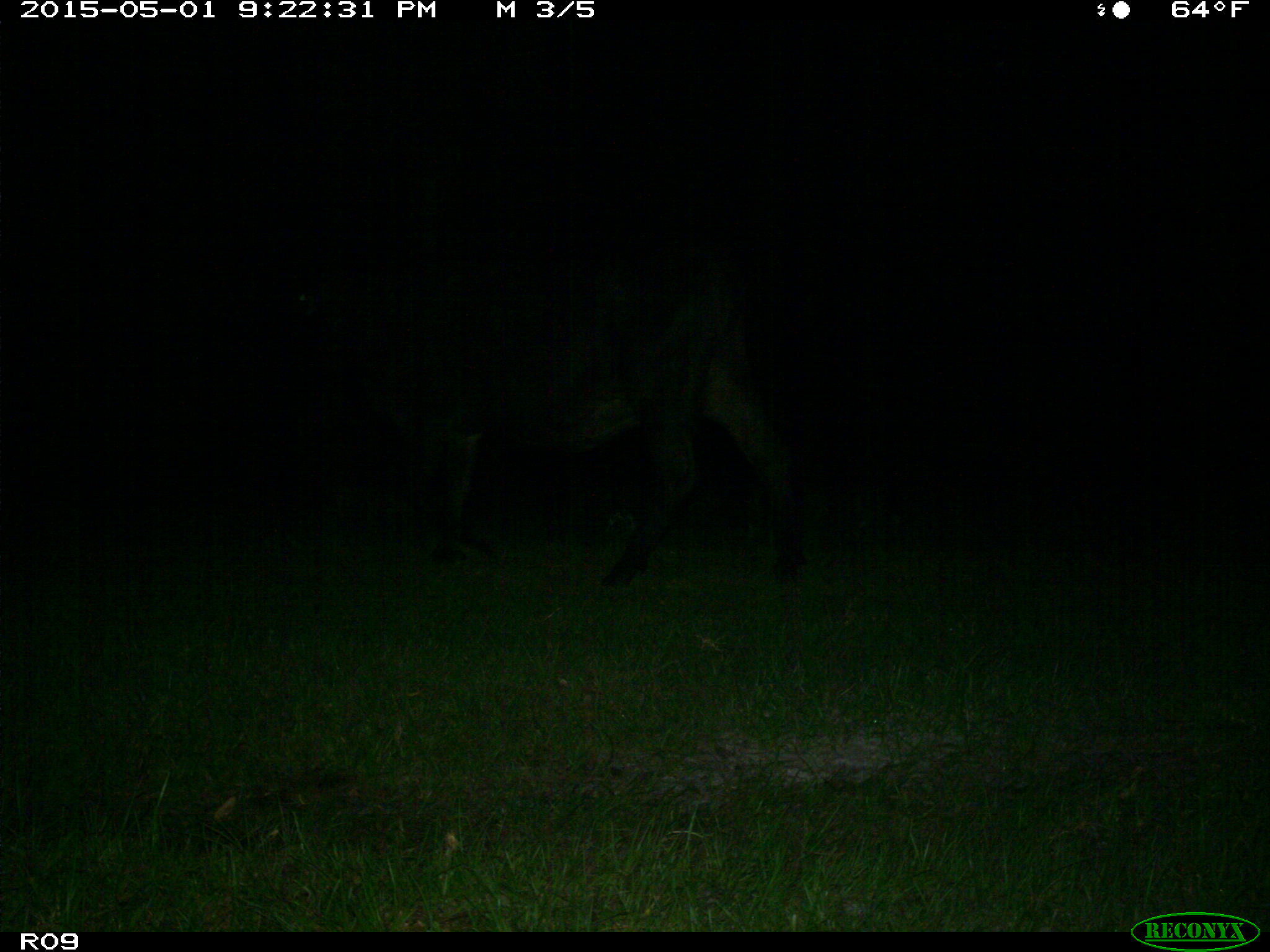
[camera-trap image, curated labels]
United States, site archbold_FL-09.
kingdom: Animalia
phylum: Chordata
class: Mammalia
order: Artiodactyla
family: Bovidae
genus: Bos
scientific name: Bos taurus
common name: domestic cow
Bos taurus (domestic cow).